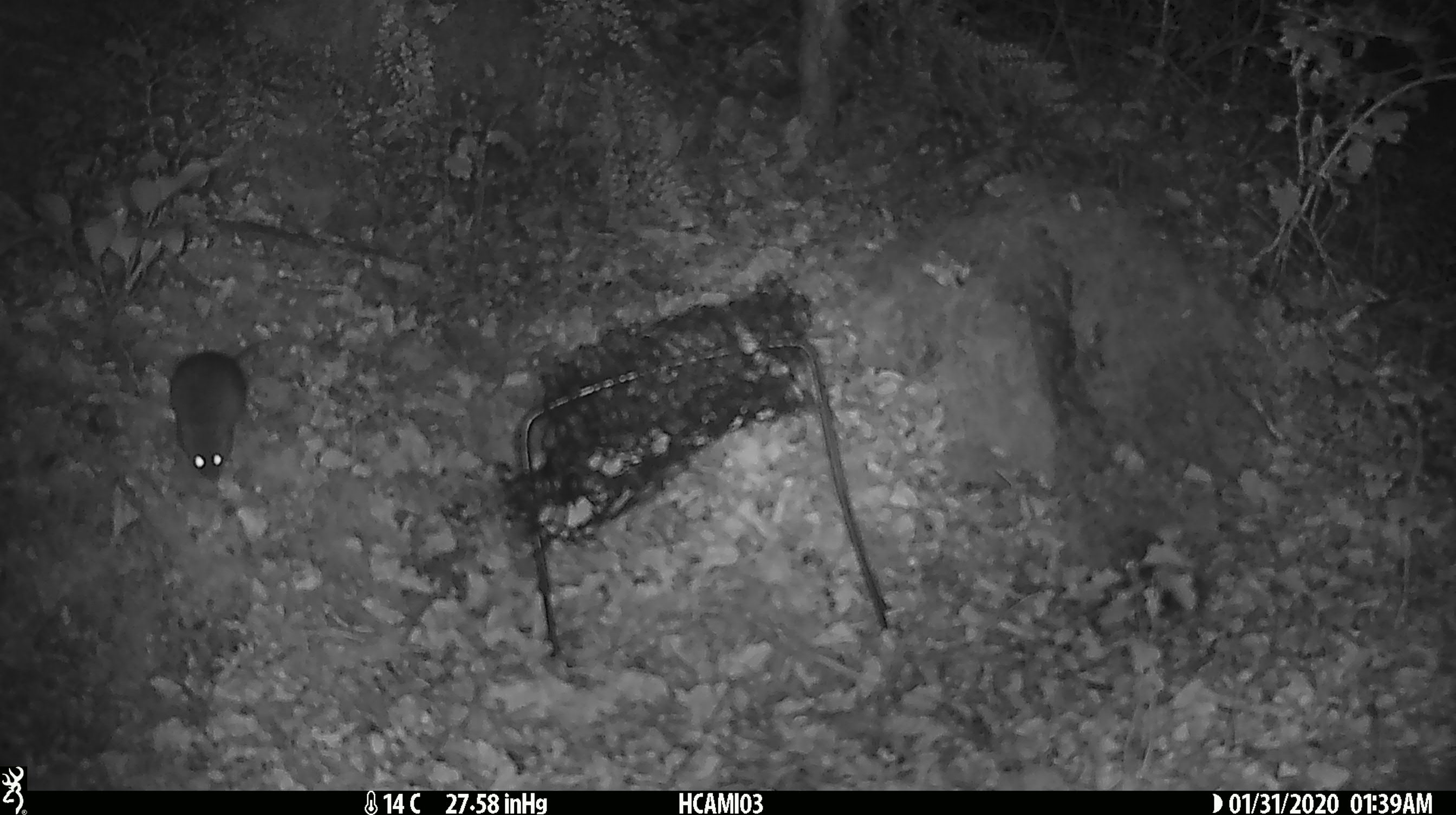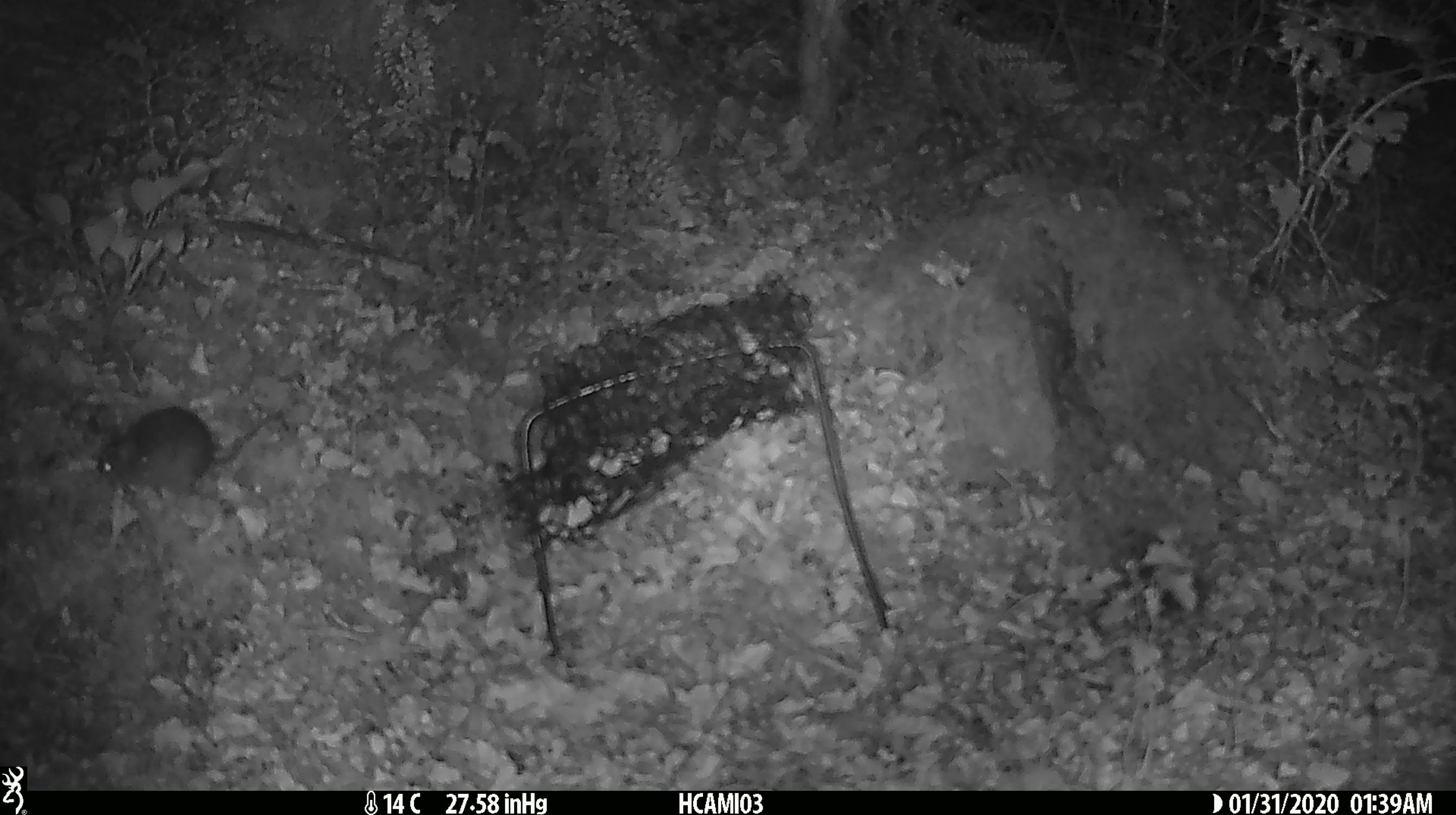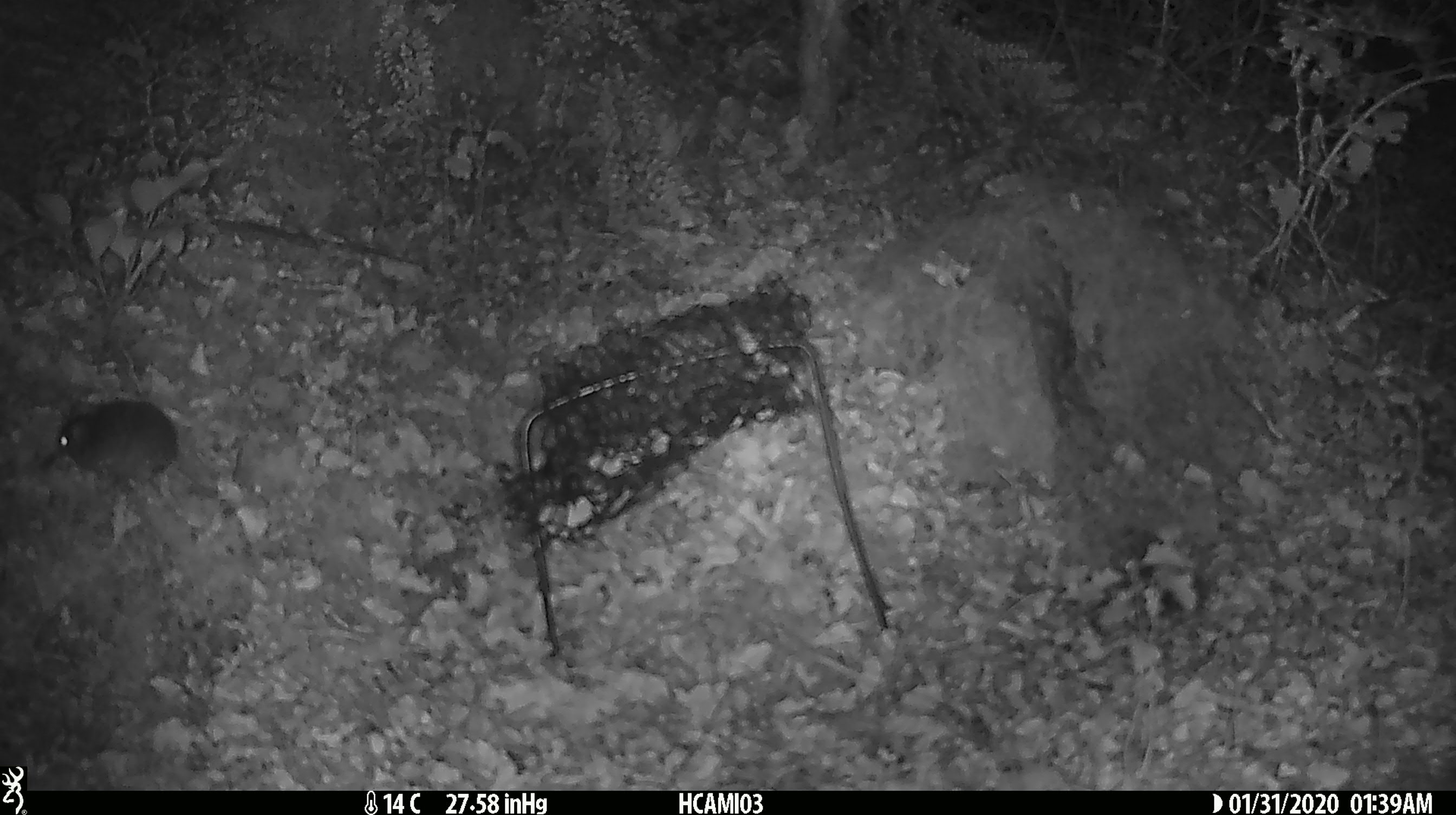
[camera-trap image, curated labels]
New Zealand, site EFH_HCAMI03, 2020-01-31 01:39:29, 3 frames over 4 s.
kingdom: Animalia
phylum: Chordata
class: Mammalia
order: Rodentia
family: Muridae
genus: Mus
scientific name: Mus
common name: mouse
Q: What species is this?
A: Mouse (Mus).